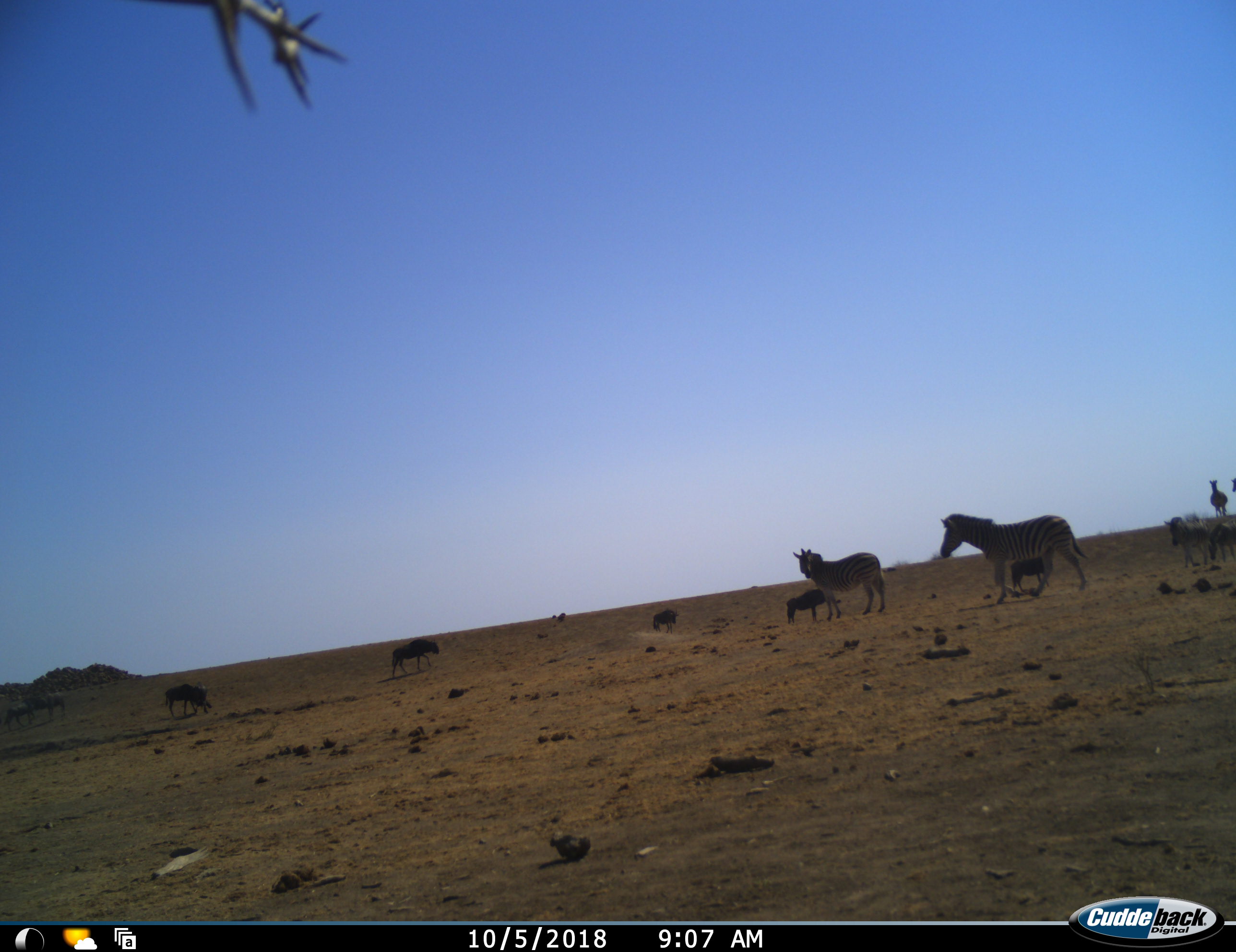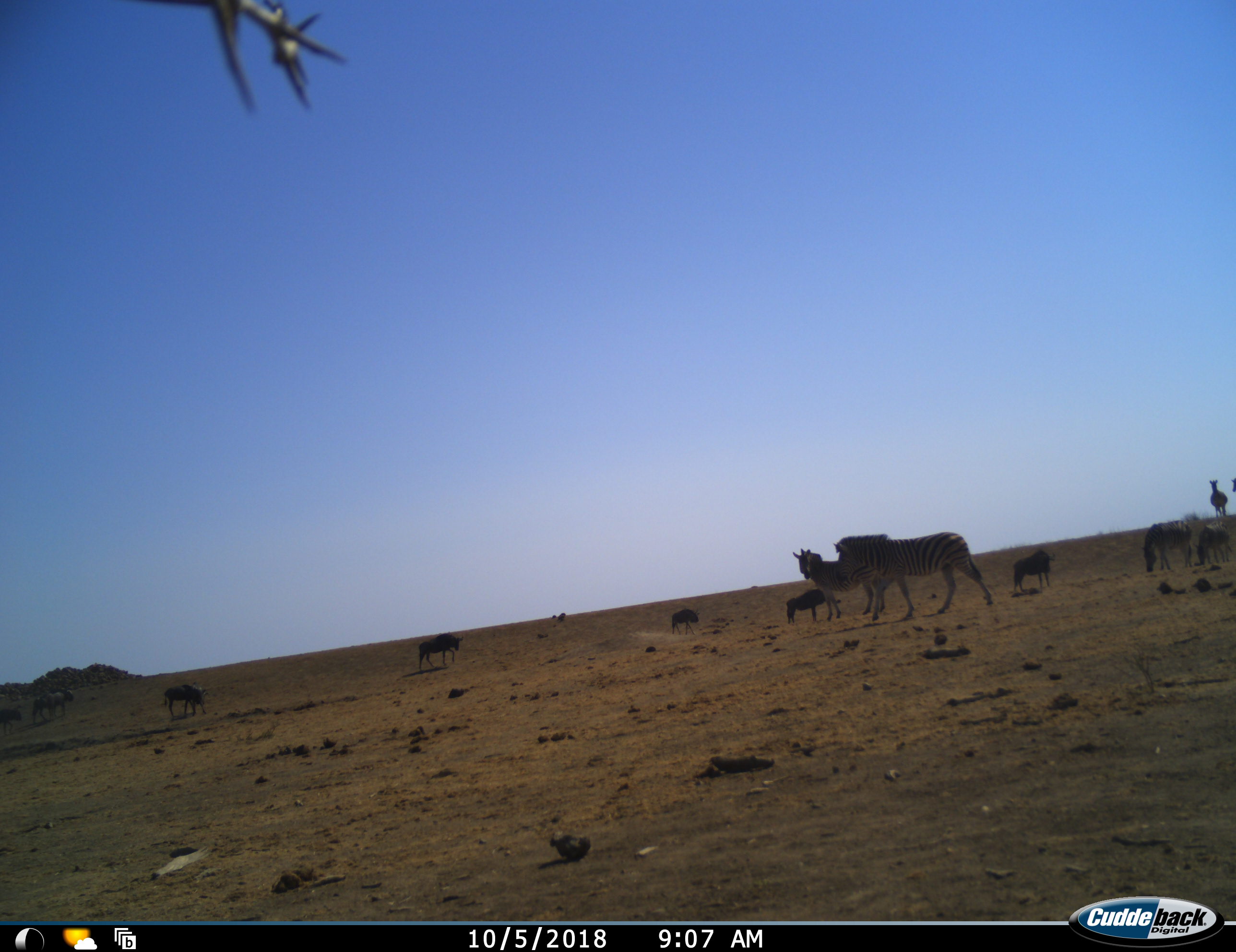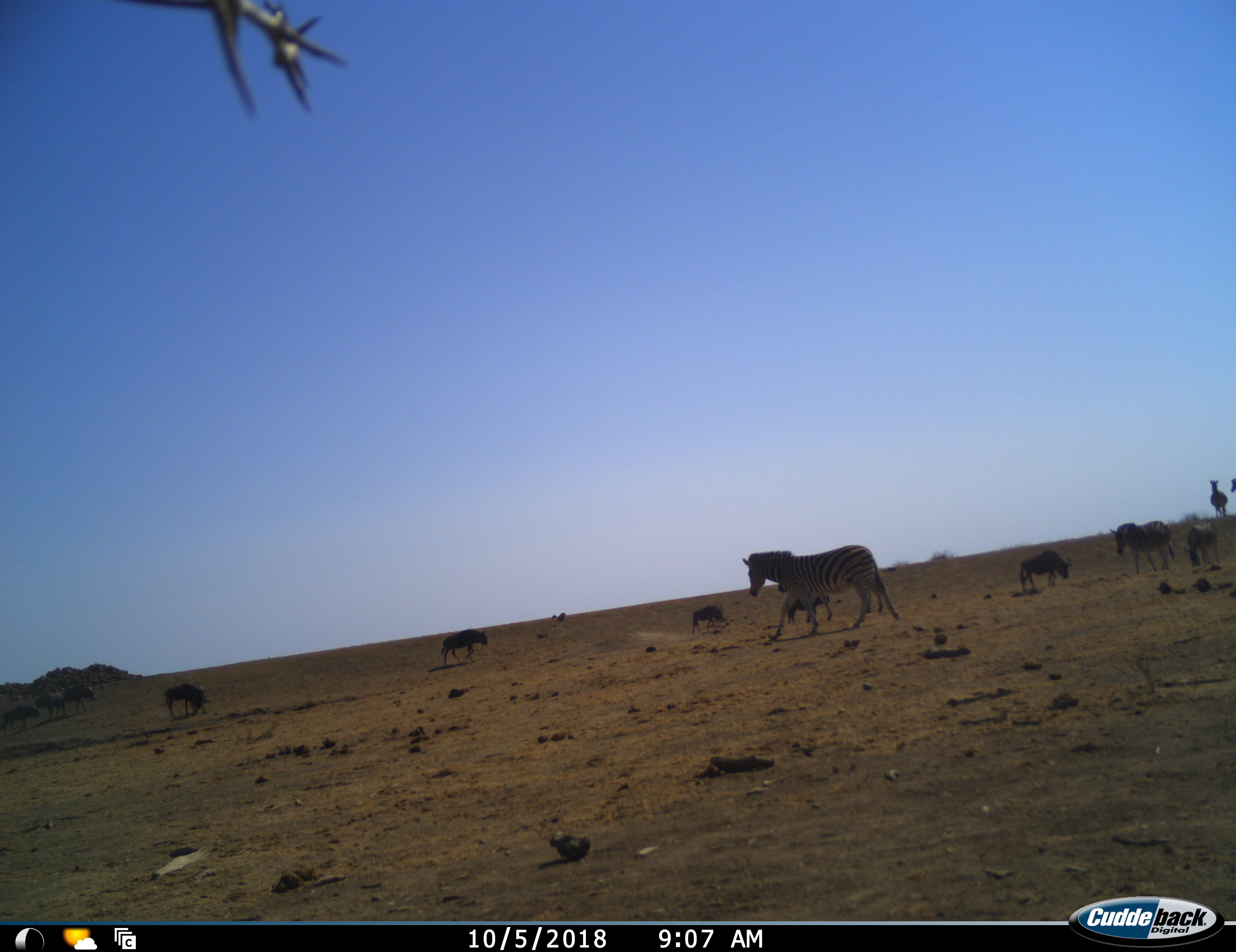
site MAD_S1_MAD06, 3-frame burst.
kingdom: Animalia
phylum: Chordata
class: Mammalia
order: Artiodactyla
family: Bovidae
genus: Connochaetes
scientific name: Connochaetes taurinus taurinus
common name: blue wildebeest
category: wildebeestblue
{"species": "wildebeestblue (blue wildebeest) (Connochaetes taurinus taurinus)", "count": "8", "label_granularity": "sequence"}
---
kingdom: Animalia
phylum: Chordata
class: Mammalia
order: Perissodactyla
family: Equidae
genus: Equus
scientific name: Equus quagga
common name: plains zebra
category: zebraplains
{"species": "zebraplains (plains zebra) (Equus quagga)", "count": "5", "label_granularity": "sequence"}